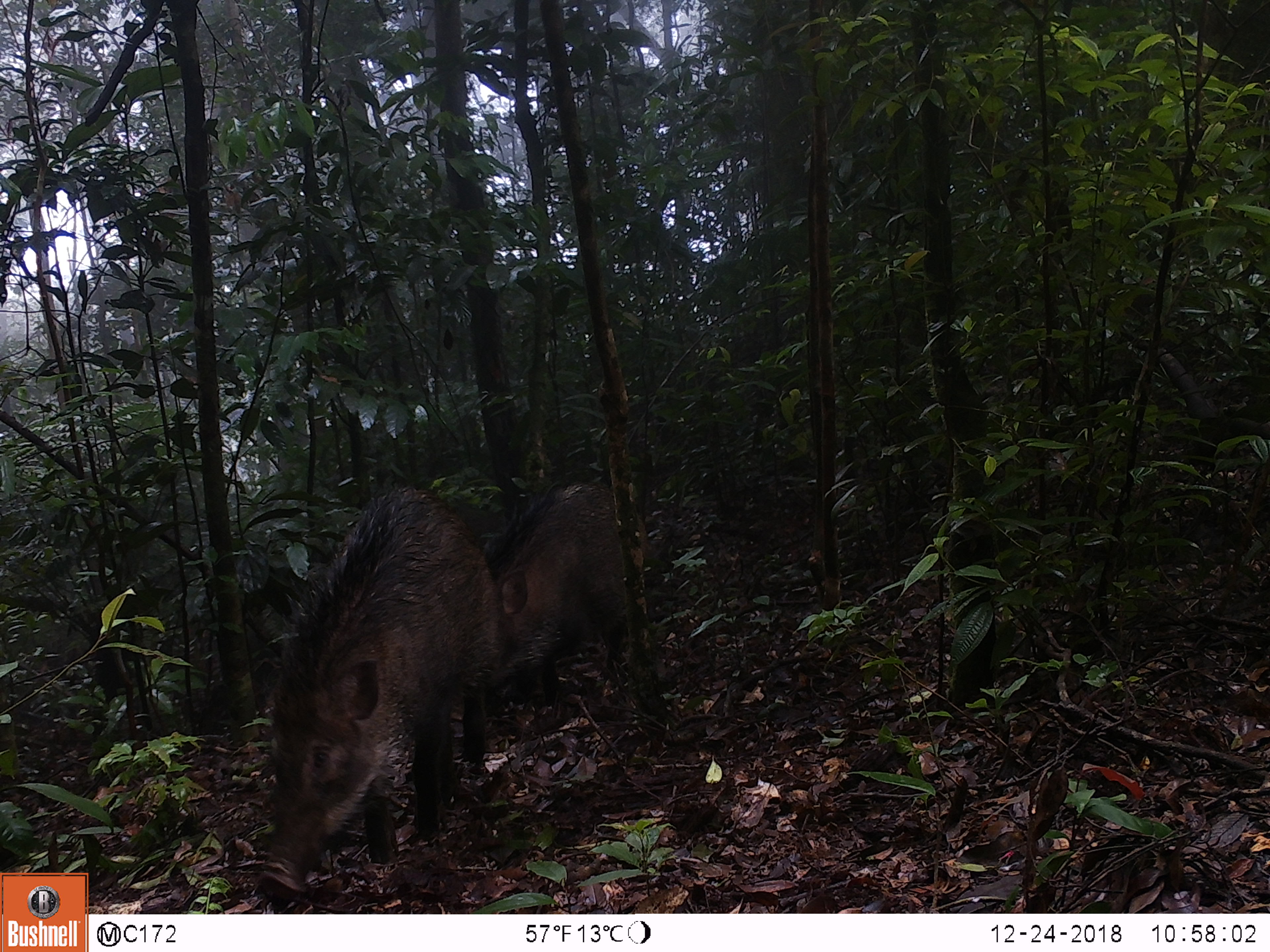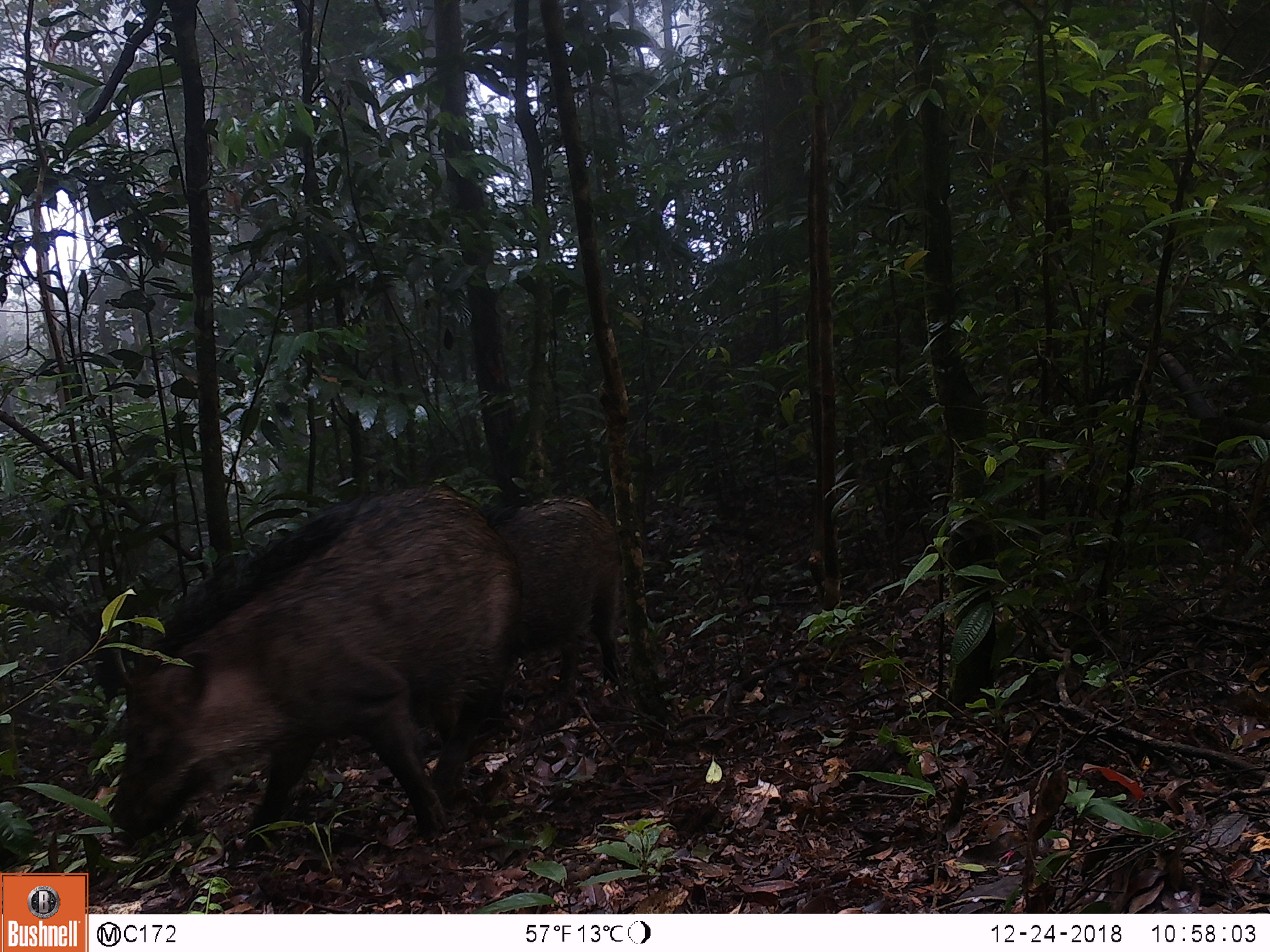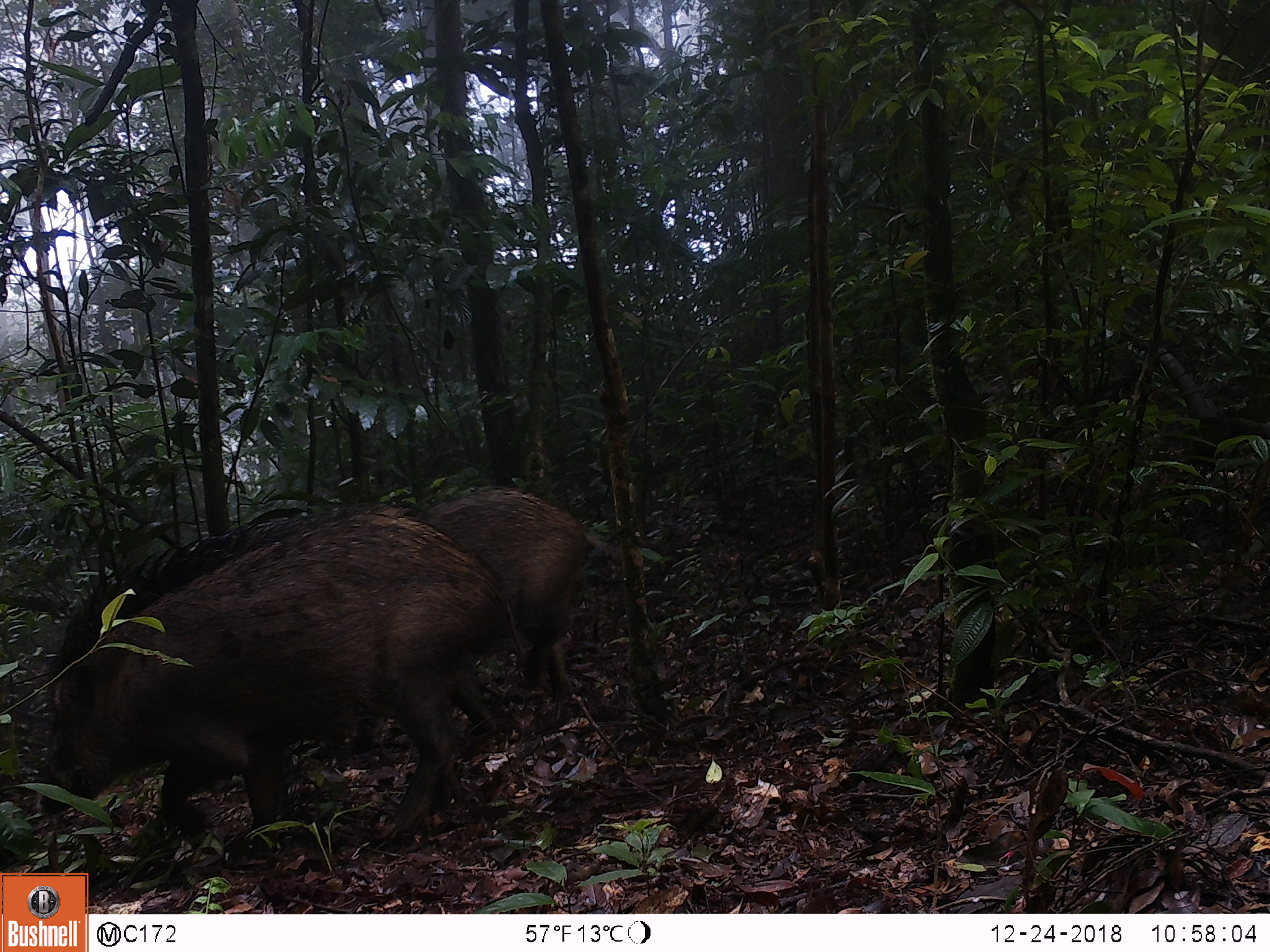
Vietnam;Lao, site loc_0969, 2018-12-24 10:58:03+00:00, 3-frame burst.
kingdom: Animalia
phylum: Chordata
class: Mammalia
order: Artiodactyla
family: Suidae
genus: Sus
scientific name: Sus scrofa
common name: eurasian wild pig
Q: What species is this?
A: Eurasian wild pig (Sus scrofa).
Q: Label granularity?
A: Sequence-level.